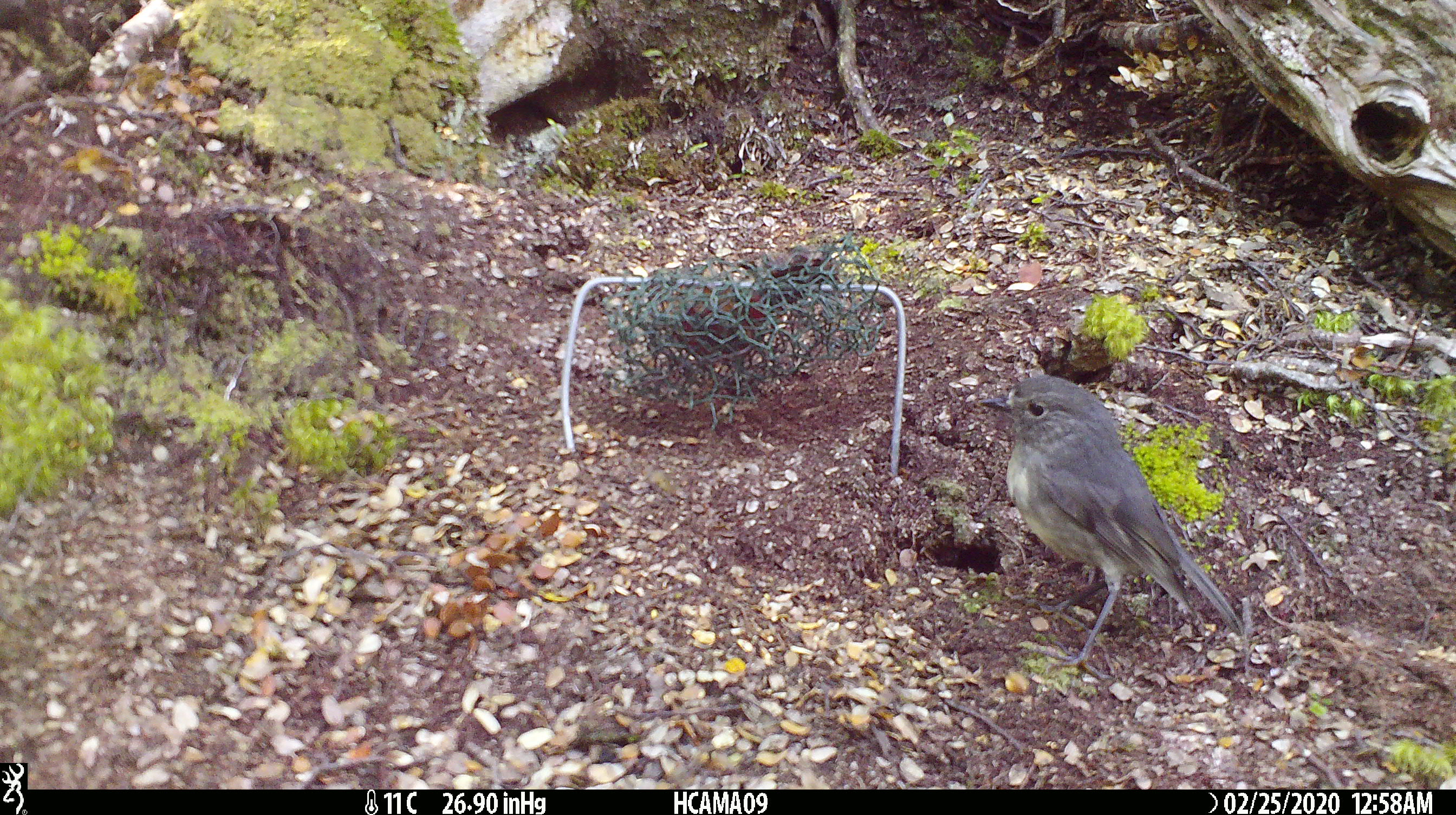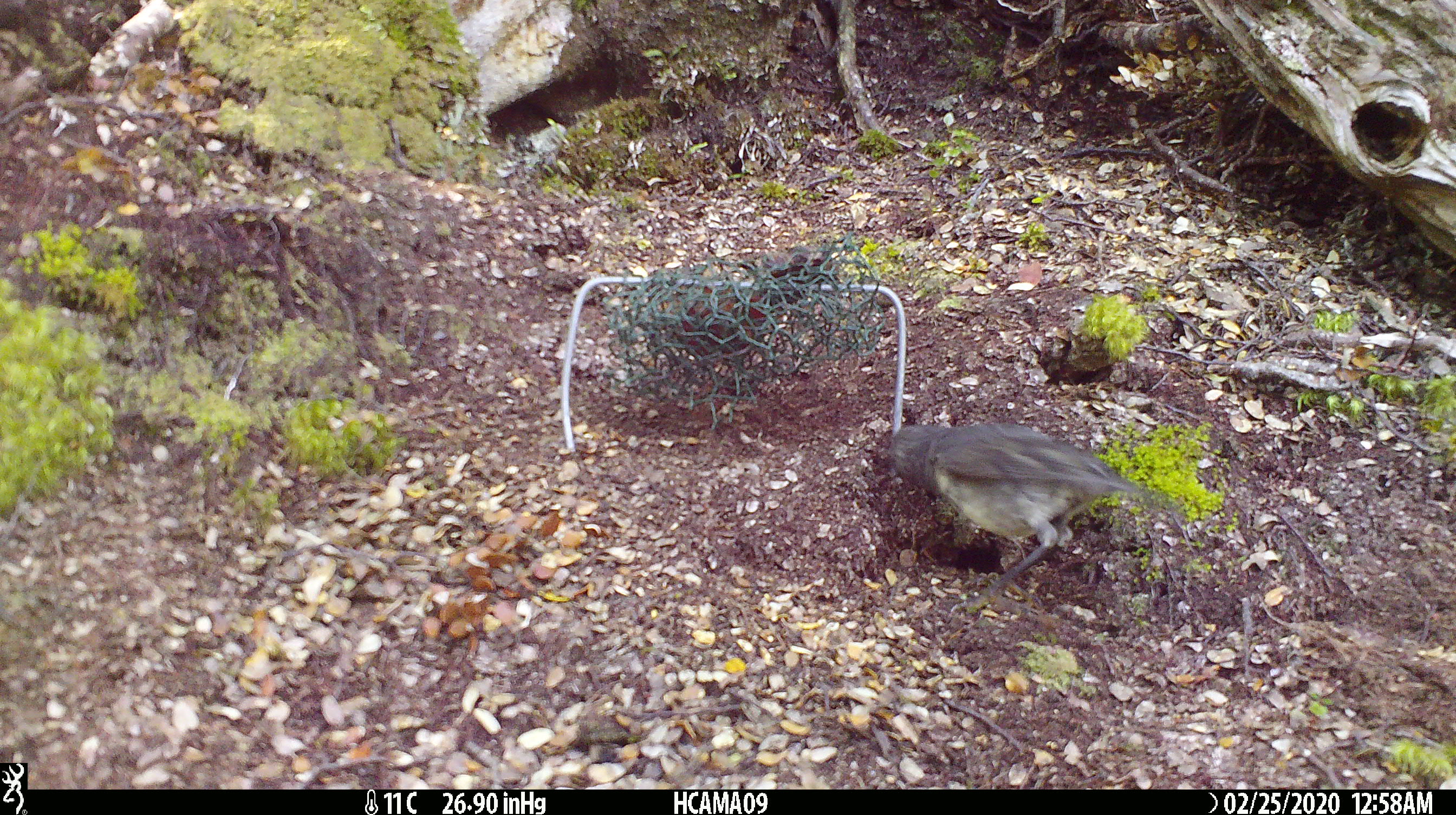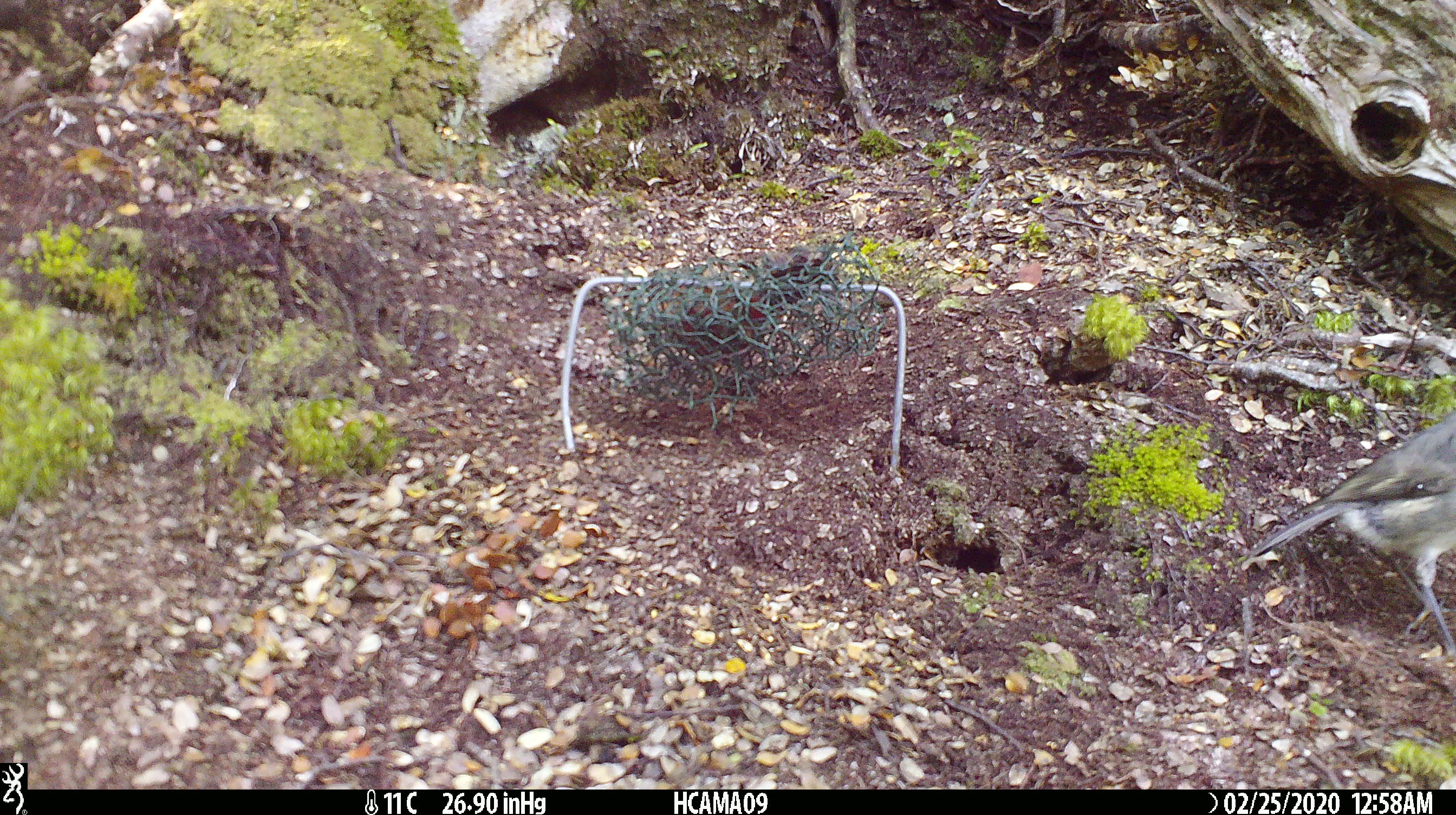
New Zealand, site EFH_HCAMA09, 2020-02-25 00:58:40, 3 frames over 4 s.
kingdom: Animalia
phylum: Chordata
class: Aves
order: Passeriformes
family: Petroicidae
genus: Petroica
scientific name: Petroica australis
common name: new zealand robin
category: robin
Robin (new zealand robin) (Petroica australis).